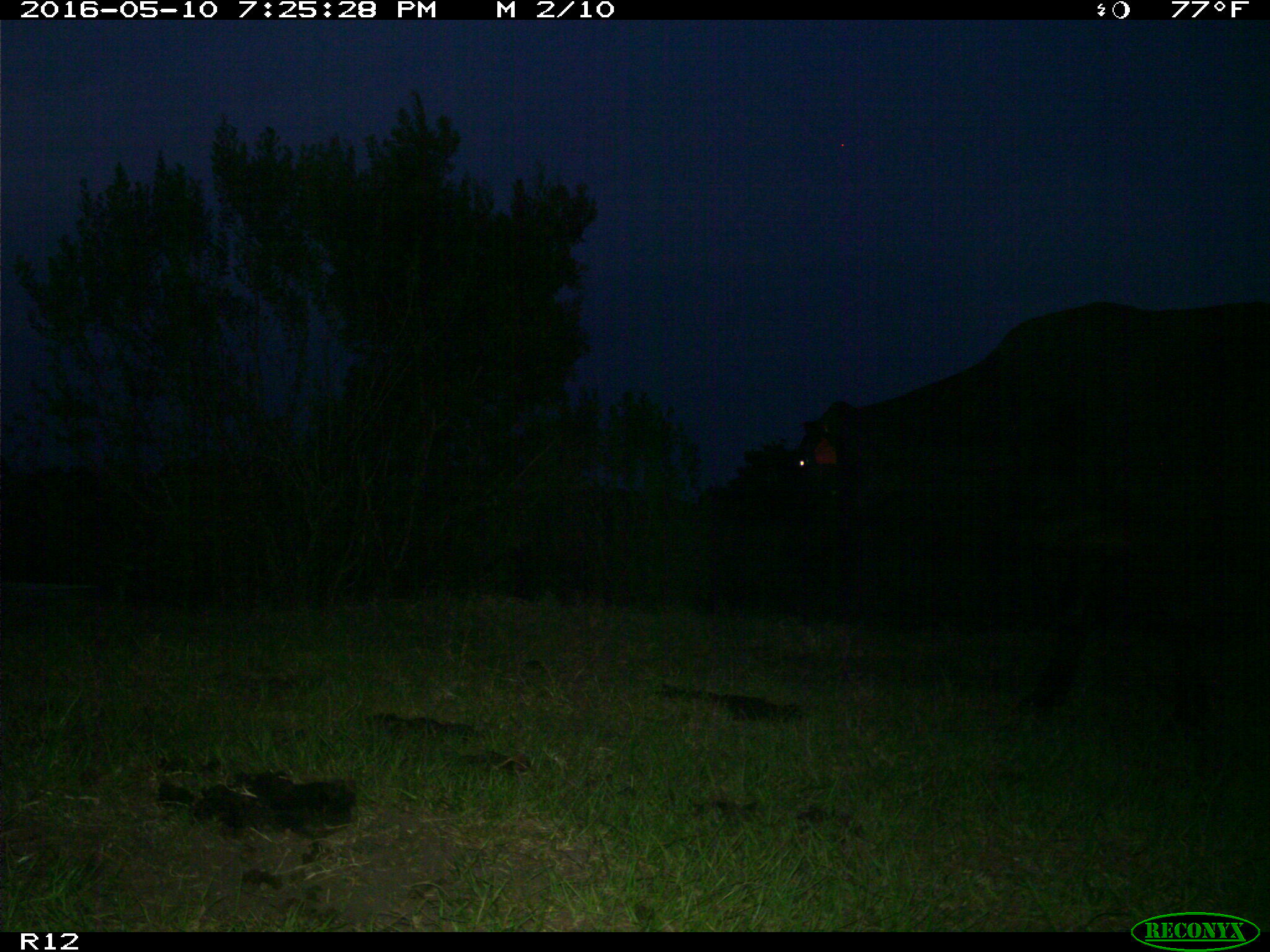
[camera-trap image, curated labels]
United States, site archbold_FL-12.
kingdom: Animalia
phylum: Chordata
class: Mammalia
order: Artiodactyla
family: Bovidae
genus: Bos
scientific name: Bos taurus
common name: domestic cow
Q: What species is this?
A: Bos taurus (domestic cow).